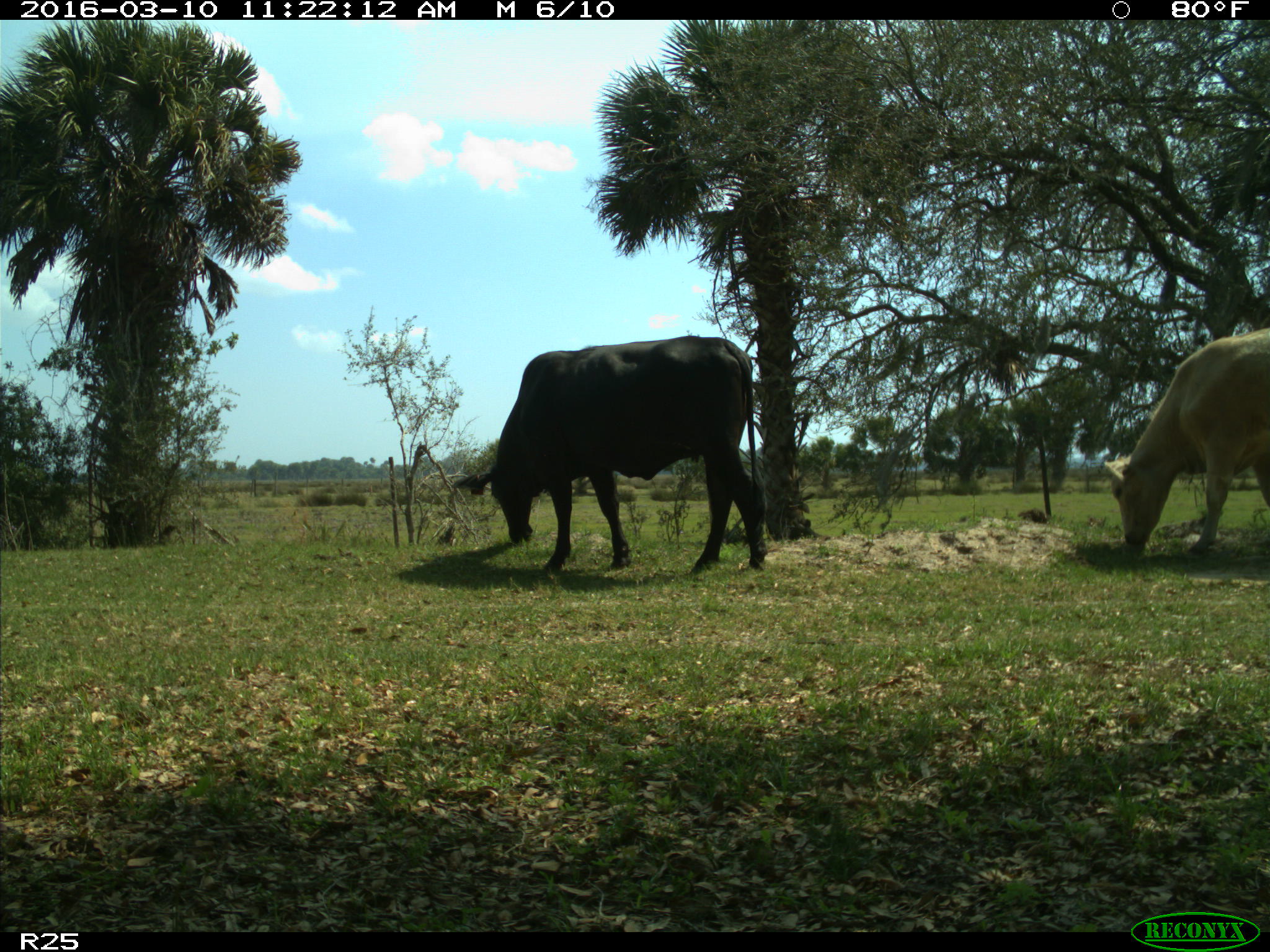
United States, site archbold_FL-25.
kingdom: Animalia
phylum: Chordata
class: Mammalia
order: Artiodactyla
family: Bovidae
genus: Bos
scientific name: Bos taurus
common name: domestic cow